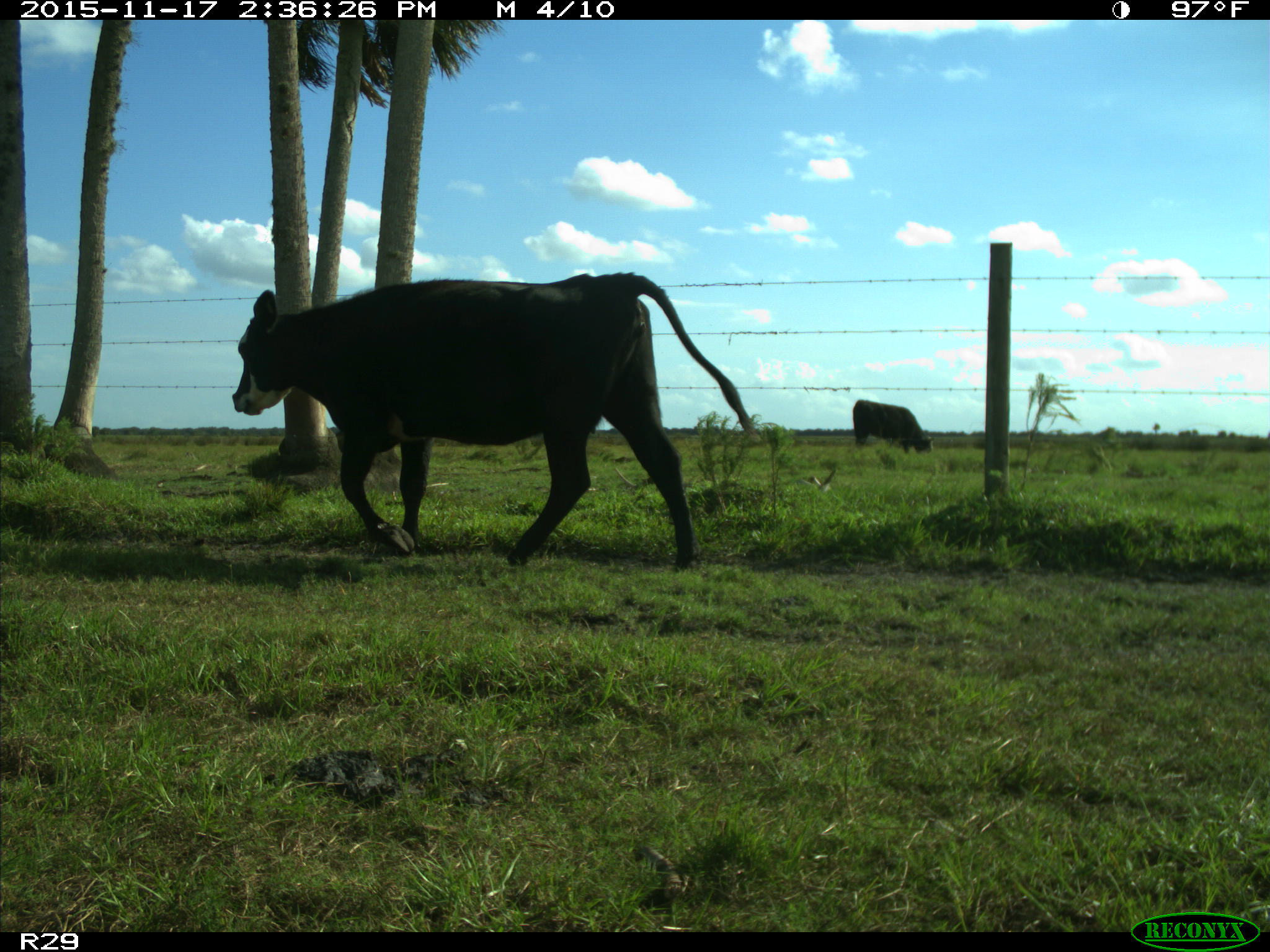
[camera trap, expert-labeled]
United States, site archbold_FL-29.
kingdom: Animalia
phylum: Chordata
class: Mammalia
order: Artiodactyla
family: Bovidae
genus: Bos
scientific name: Bos taurus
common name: domestic cow